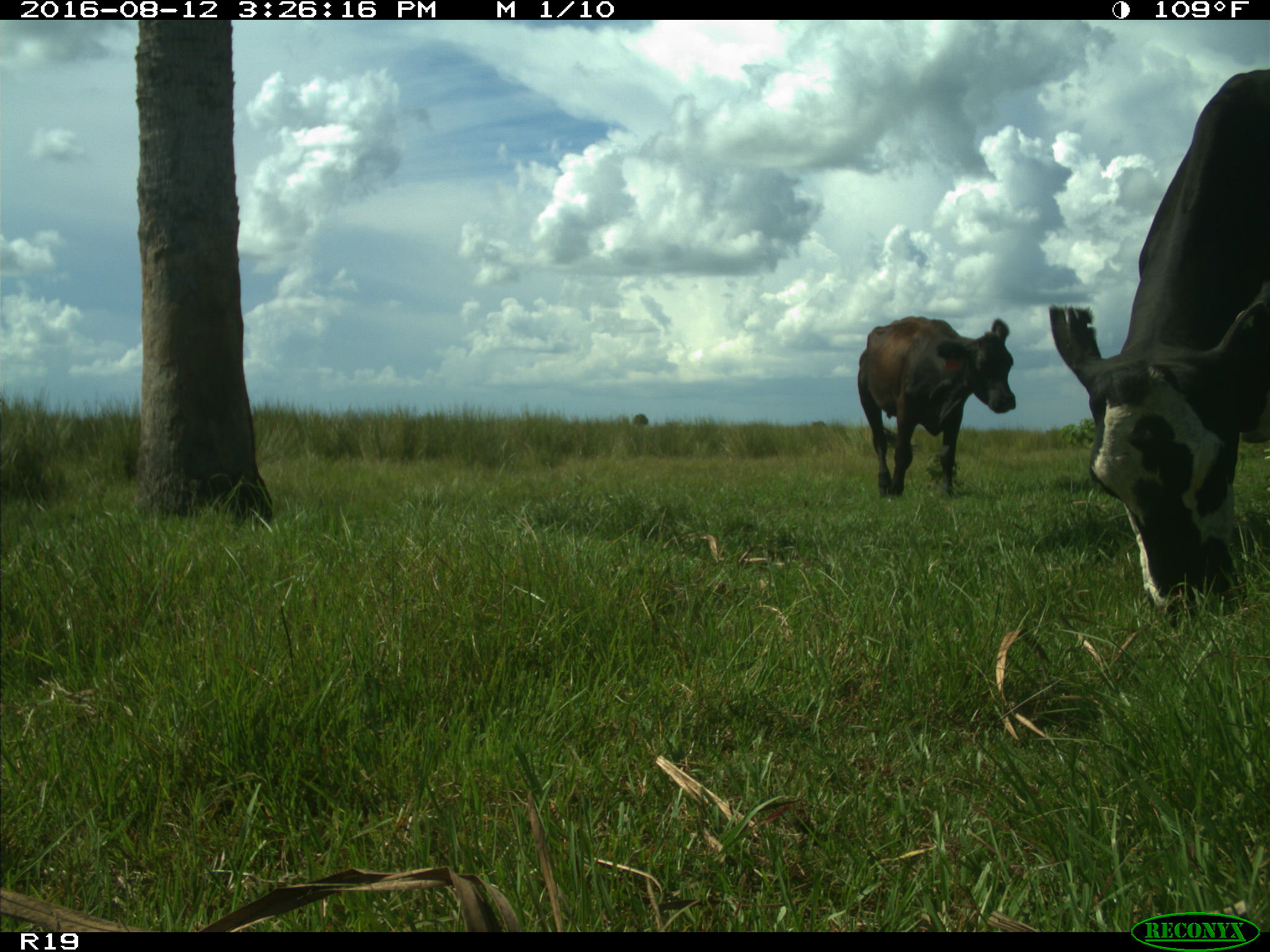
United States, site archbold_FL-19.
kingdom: Animalia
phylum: Chordata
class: Mammalia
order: Artiodactyla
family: Bovidae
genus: Bos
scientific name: Bos taurus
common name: domestic cow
Bos taurus (domestic cow).